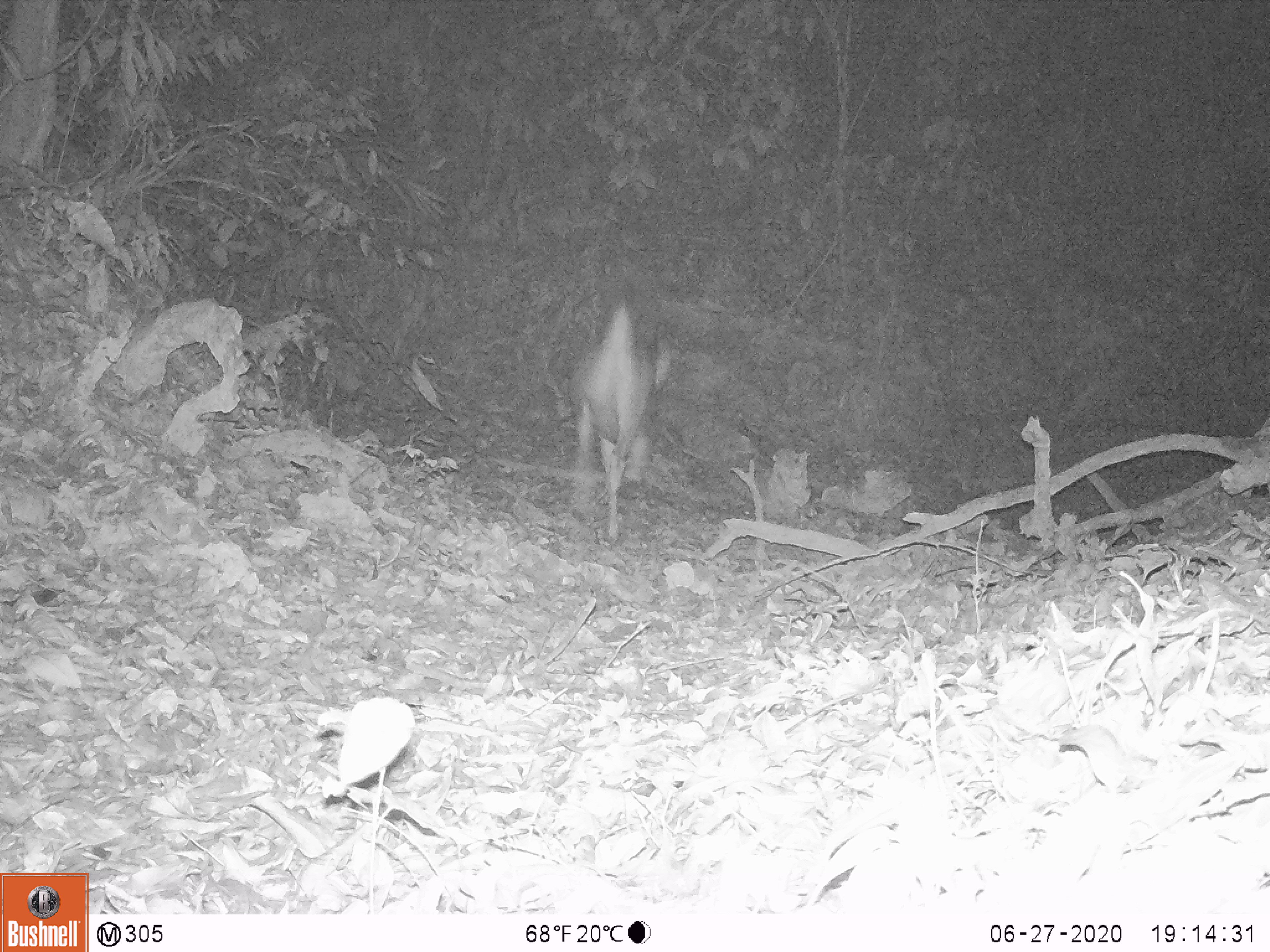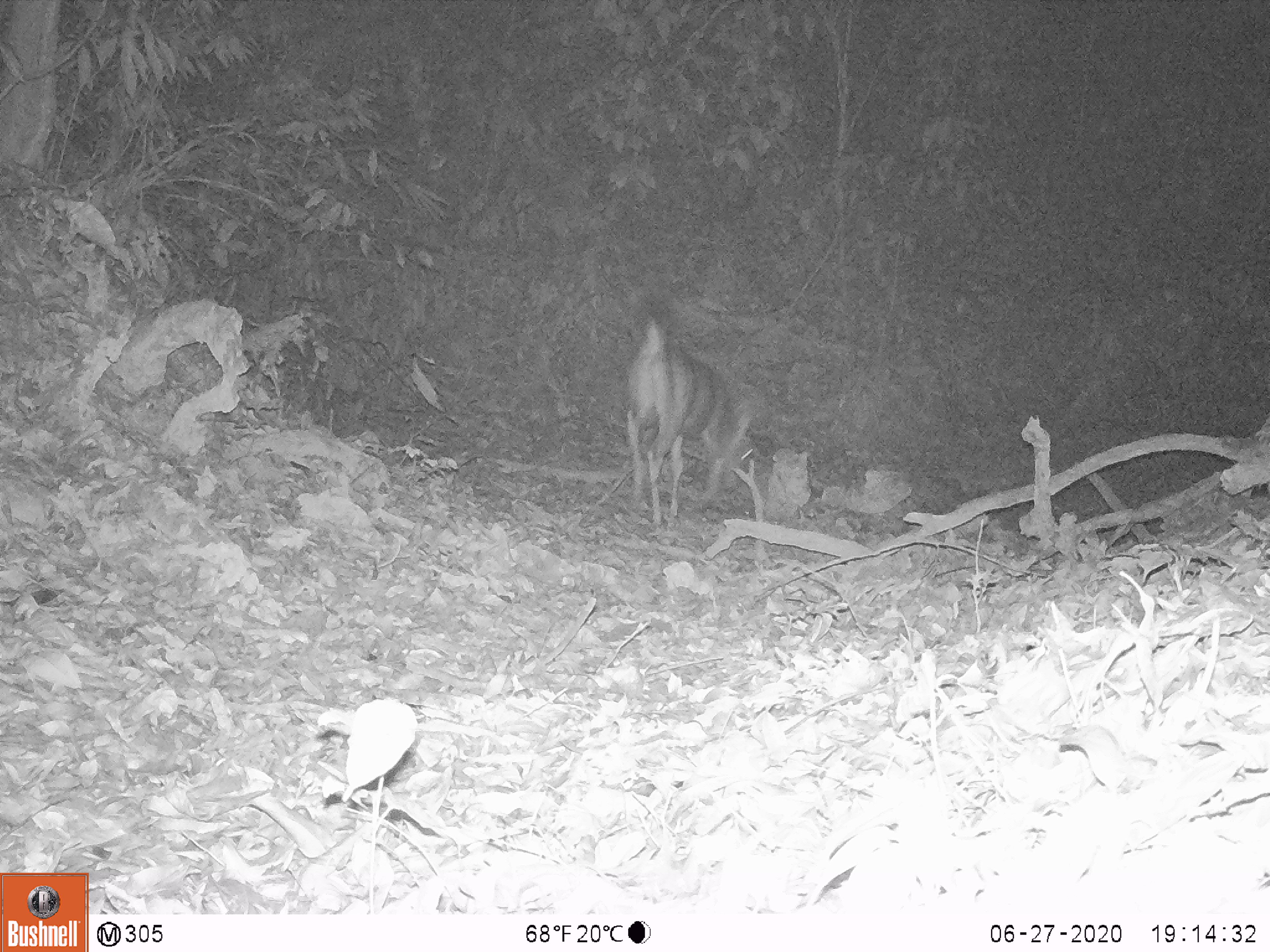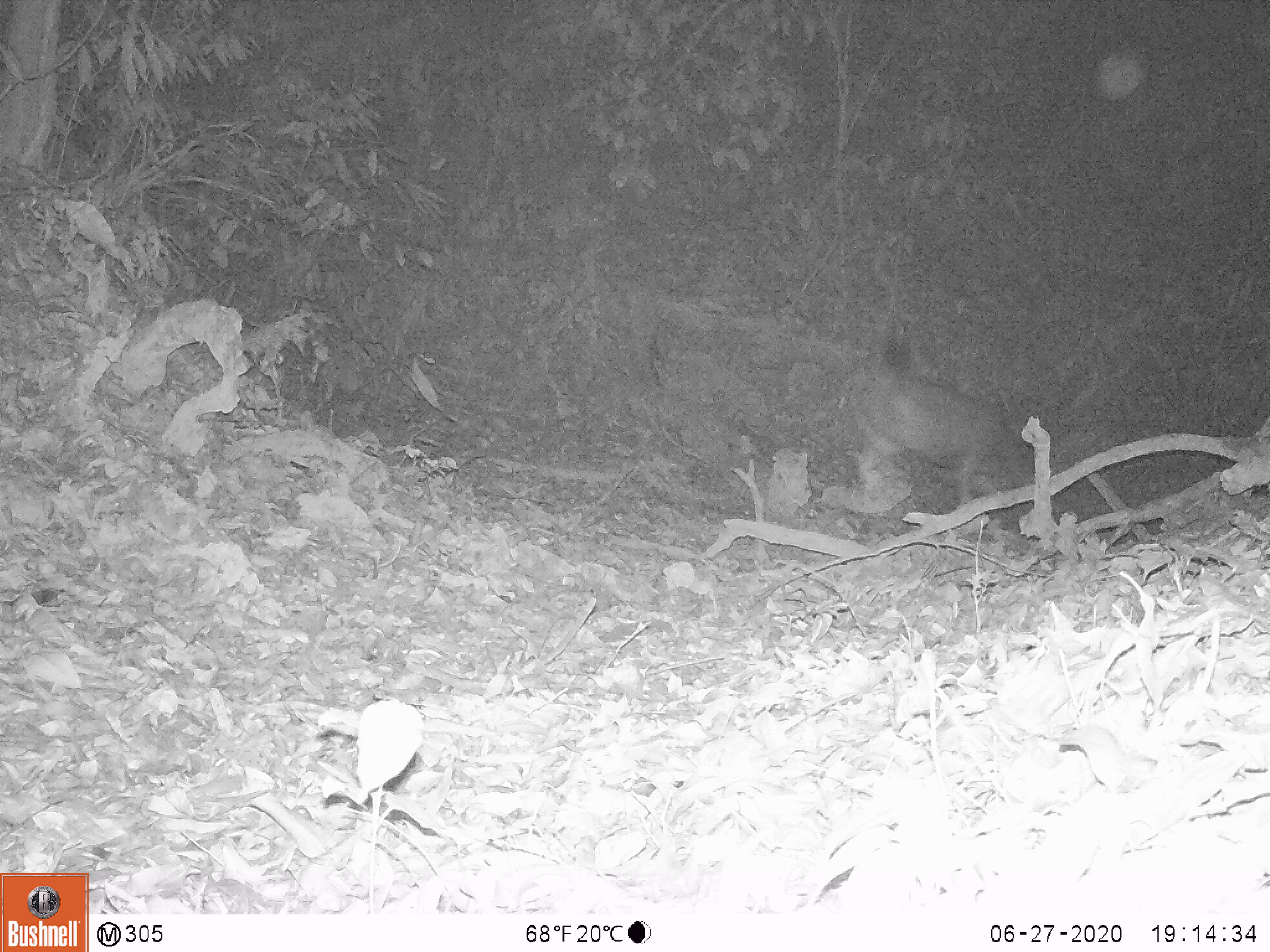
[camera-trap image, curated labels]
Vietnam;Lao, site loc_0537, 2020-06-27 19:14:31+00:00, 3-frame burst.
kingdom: Animalia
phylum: Chordata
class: Mammalia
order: Artiodactyla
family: Cervidae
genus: Rusa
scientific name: Rusa unicolor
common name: sambar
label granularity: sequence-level